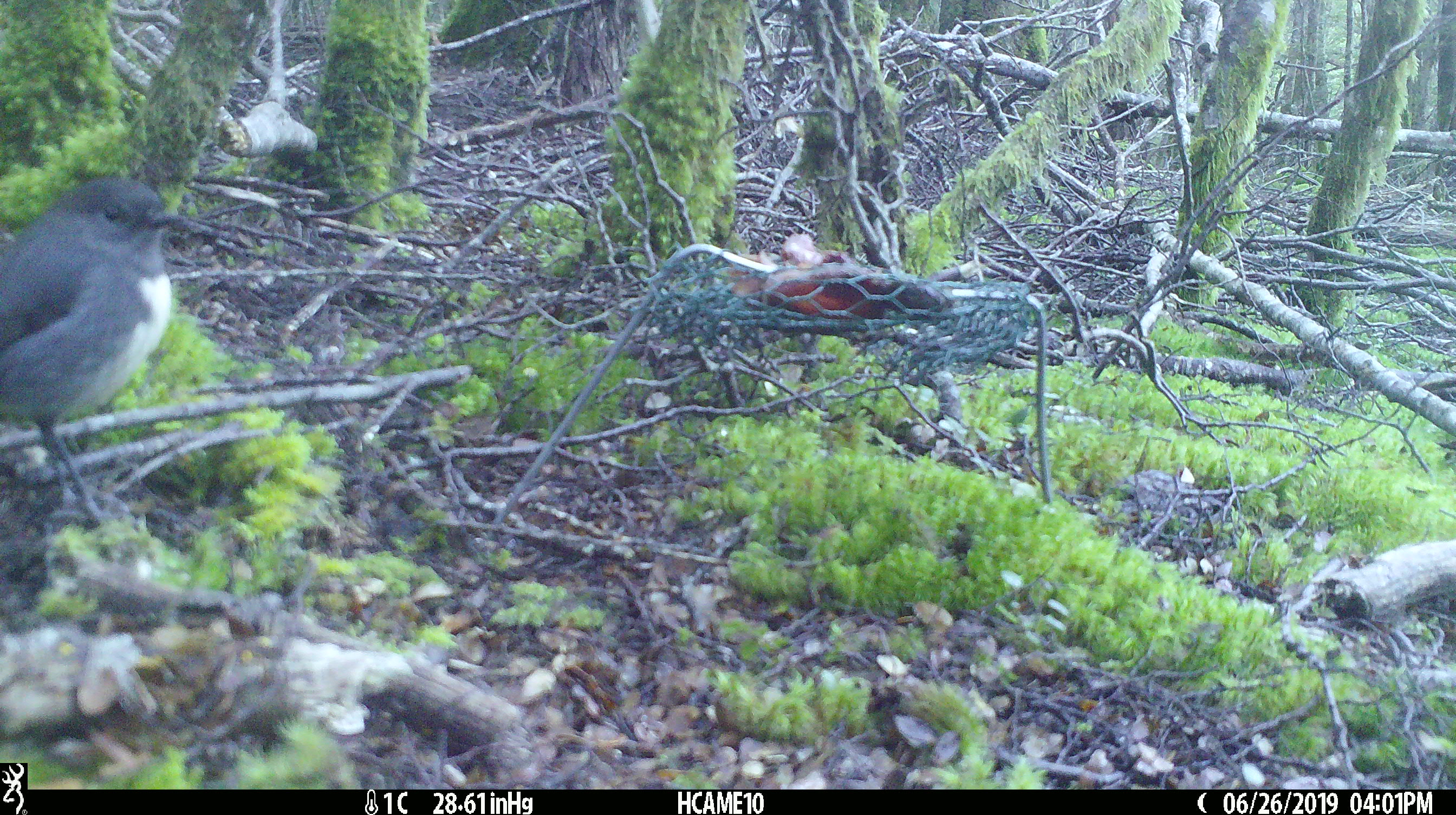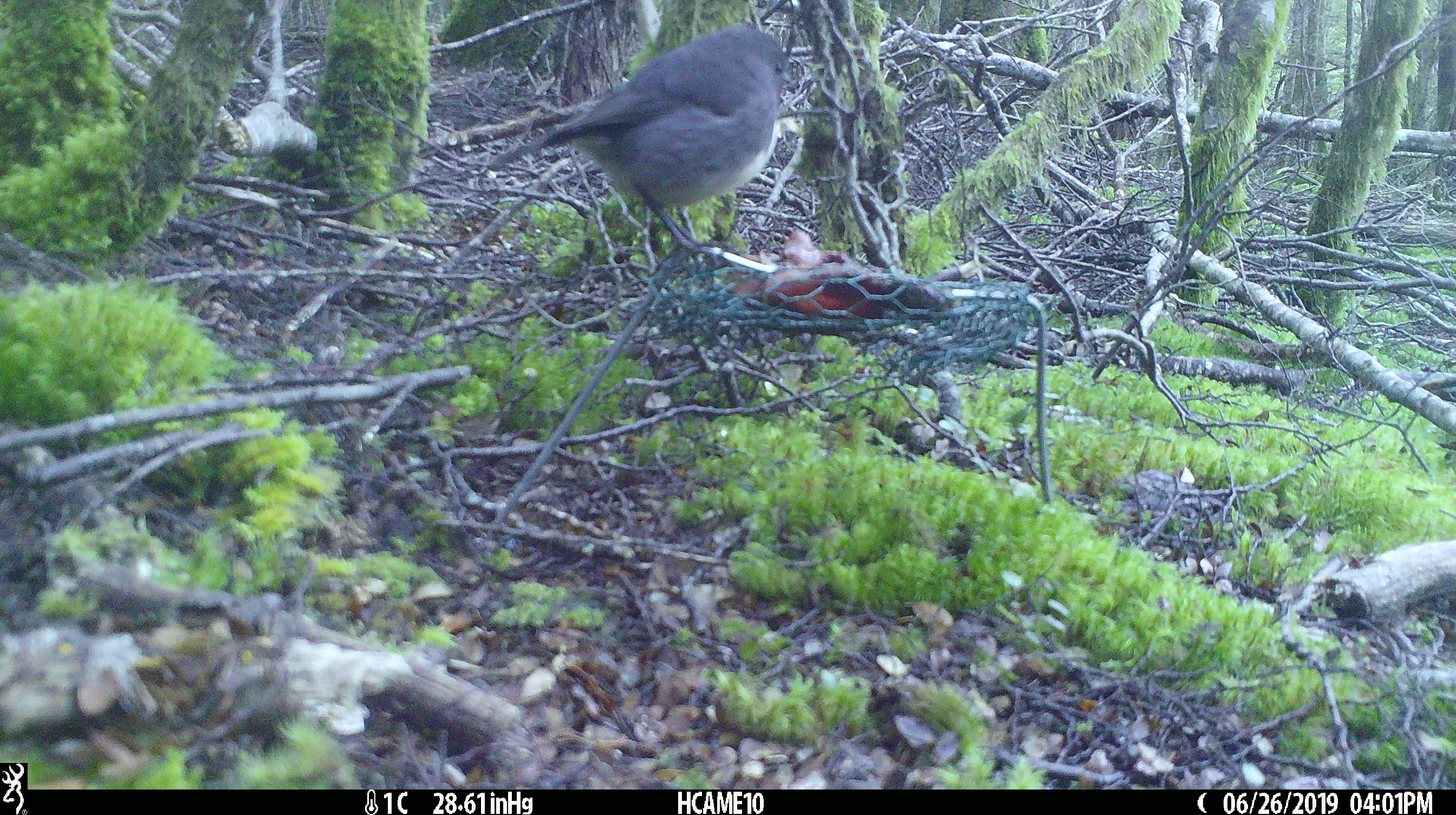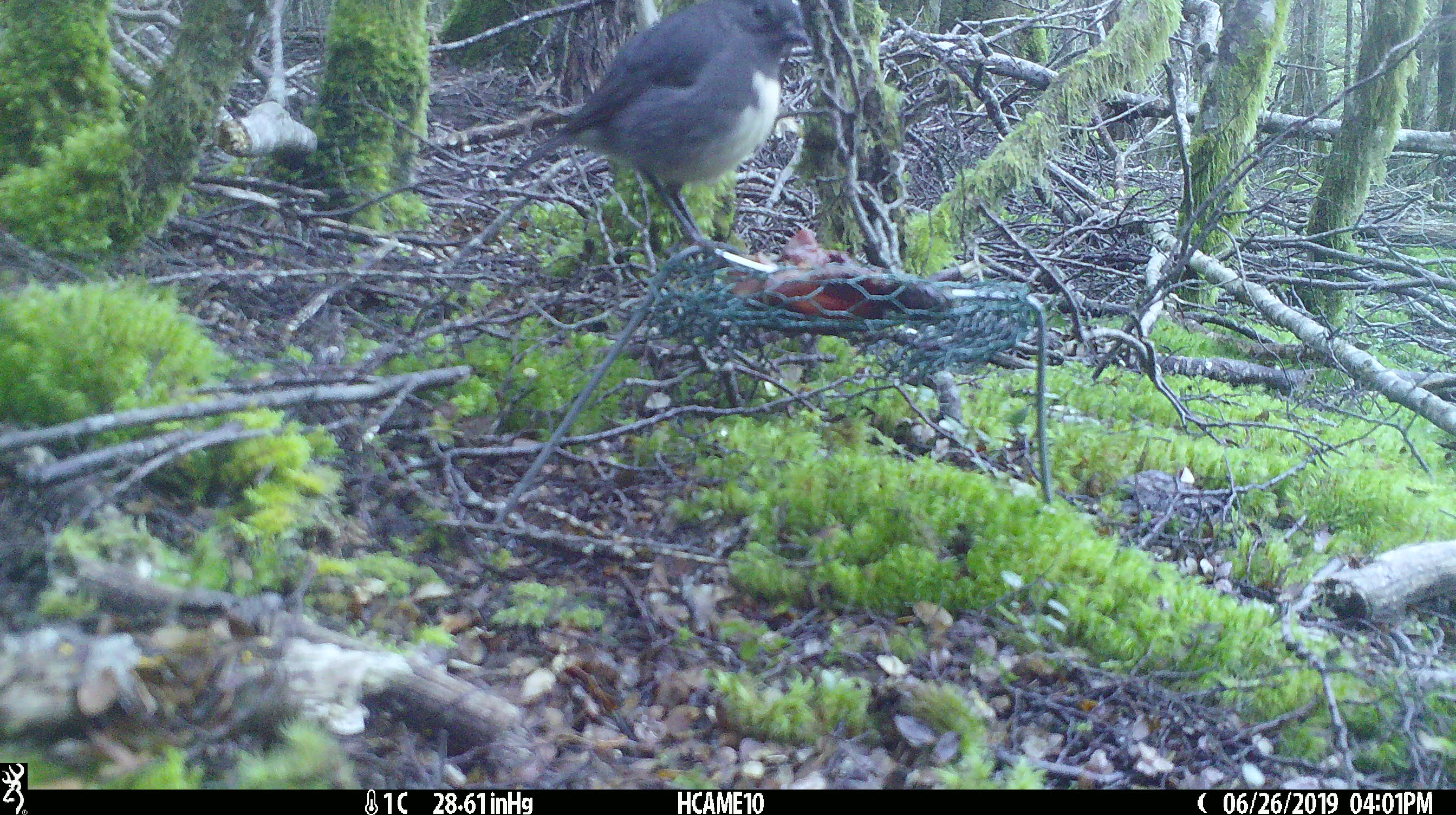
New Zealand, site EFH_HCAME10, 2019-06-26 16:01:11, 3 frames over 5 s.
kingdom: Animalia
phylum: Chordata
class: Aves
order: Passeriformes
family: Petroicidae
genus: Petroica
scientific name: Petroica australis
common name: new zealand robin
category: robin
Robin (new zealand robin) (Petroica australis).